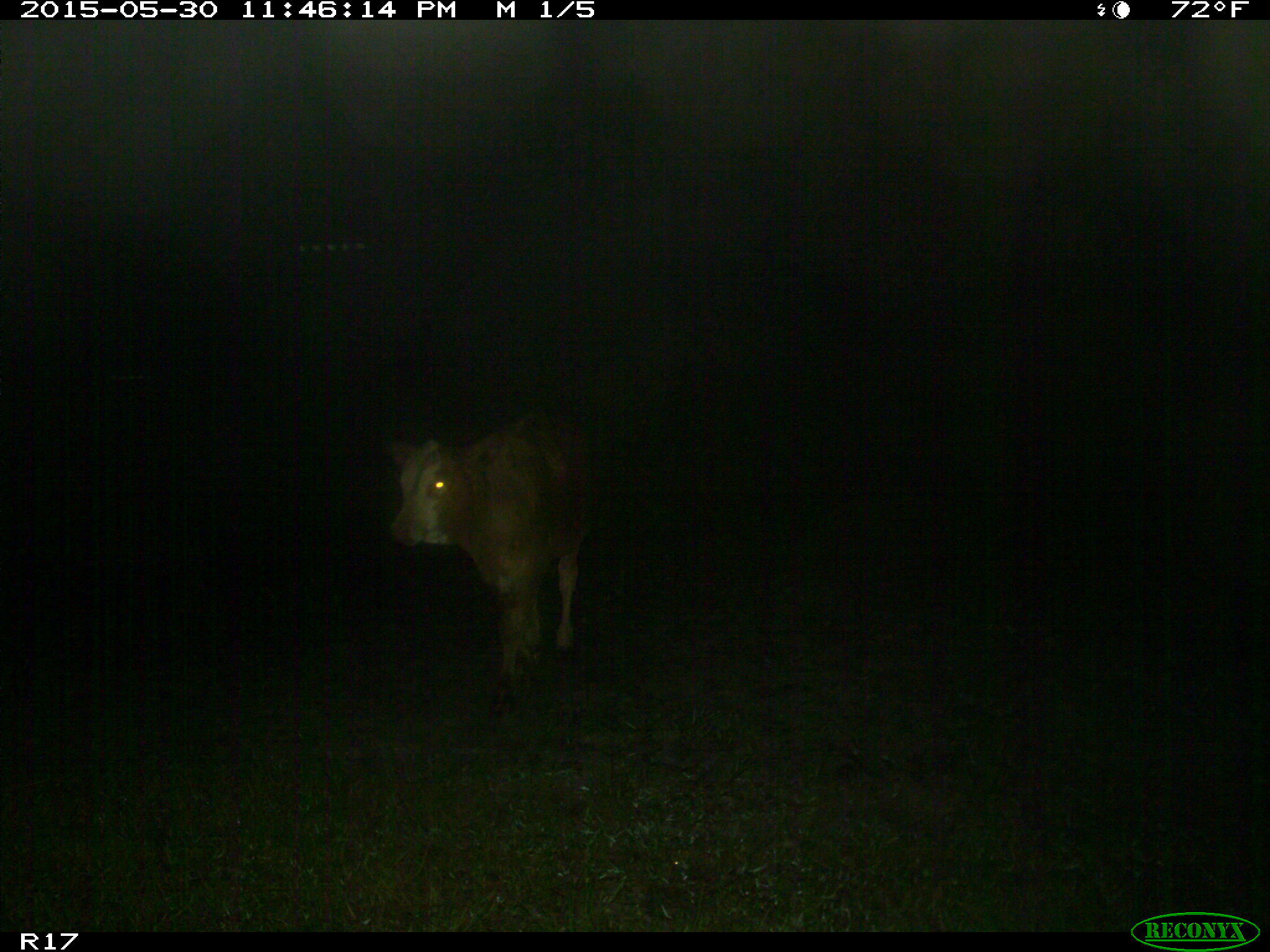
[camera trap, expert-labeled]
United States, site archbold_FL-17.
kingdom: Animalia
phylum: Chordata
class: Mammalia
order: Artiodactyla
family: Bovidae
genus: Bos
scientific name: Bos taurus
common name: domestic cow